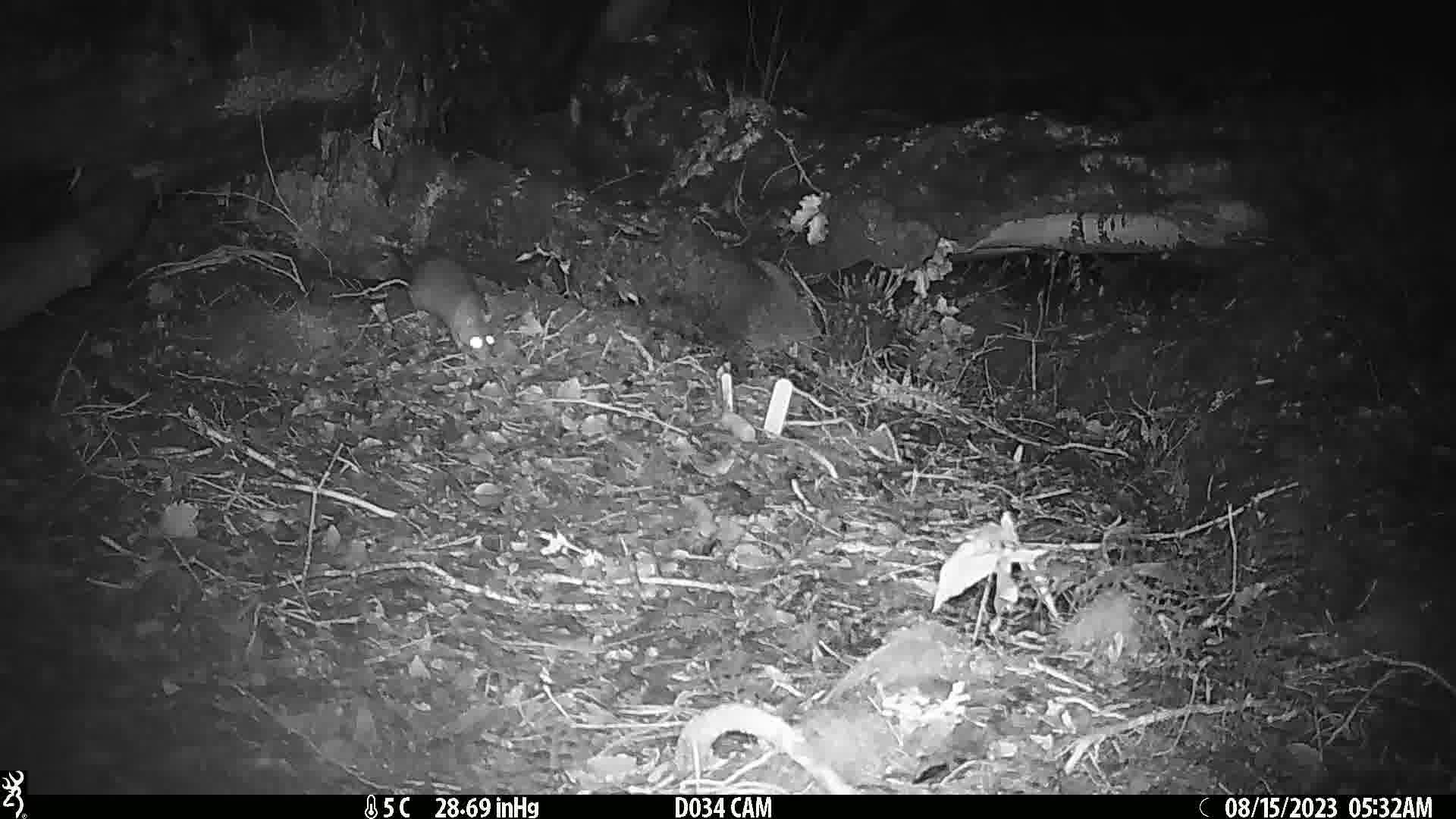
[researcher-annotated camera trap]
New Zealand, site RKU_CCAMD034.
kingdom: Animalia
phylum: Chordata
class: Mammalia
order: Rodentia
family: Muridae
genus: Rattus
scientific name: Rattus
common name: rat